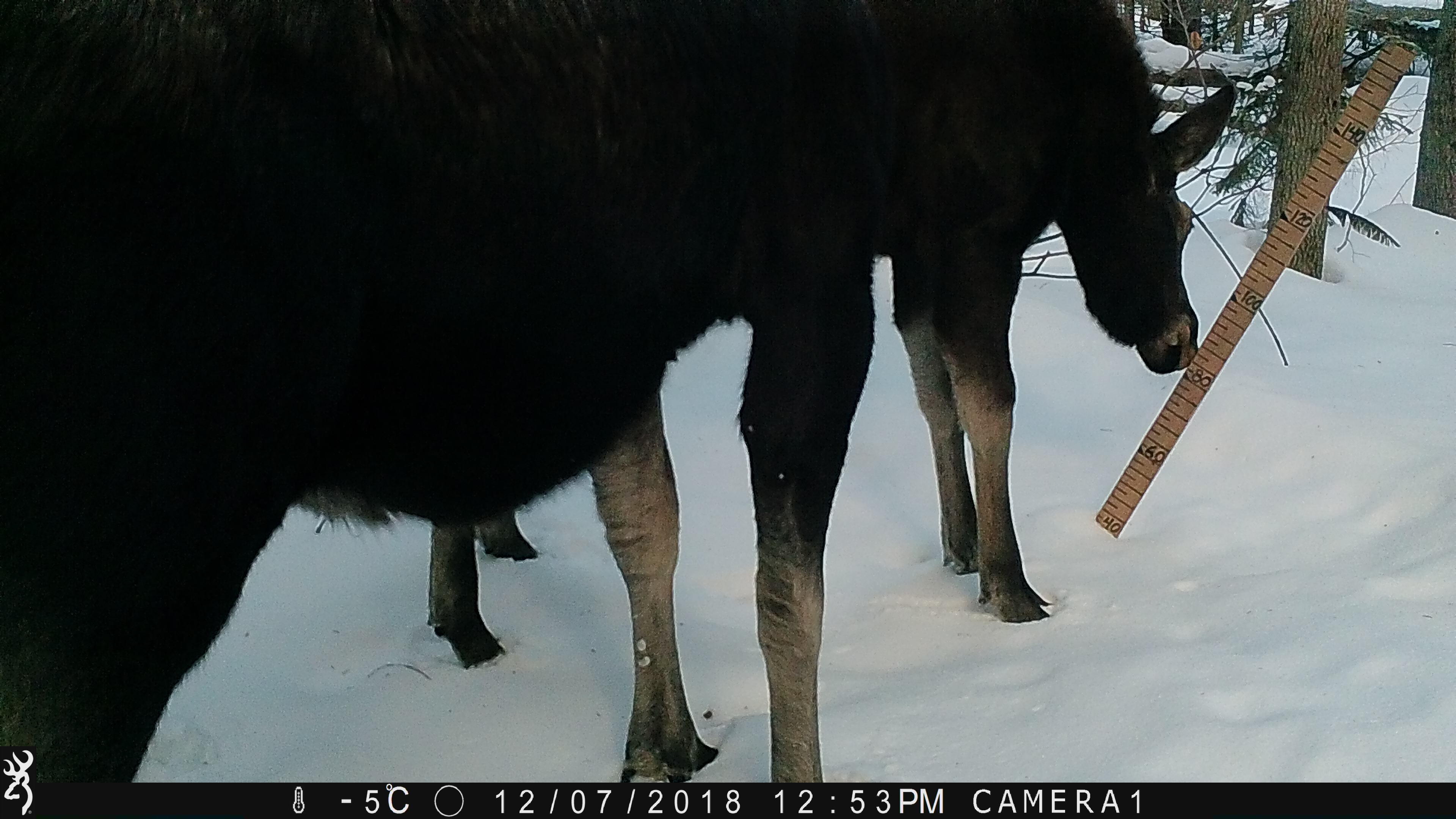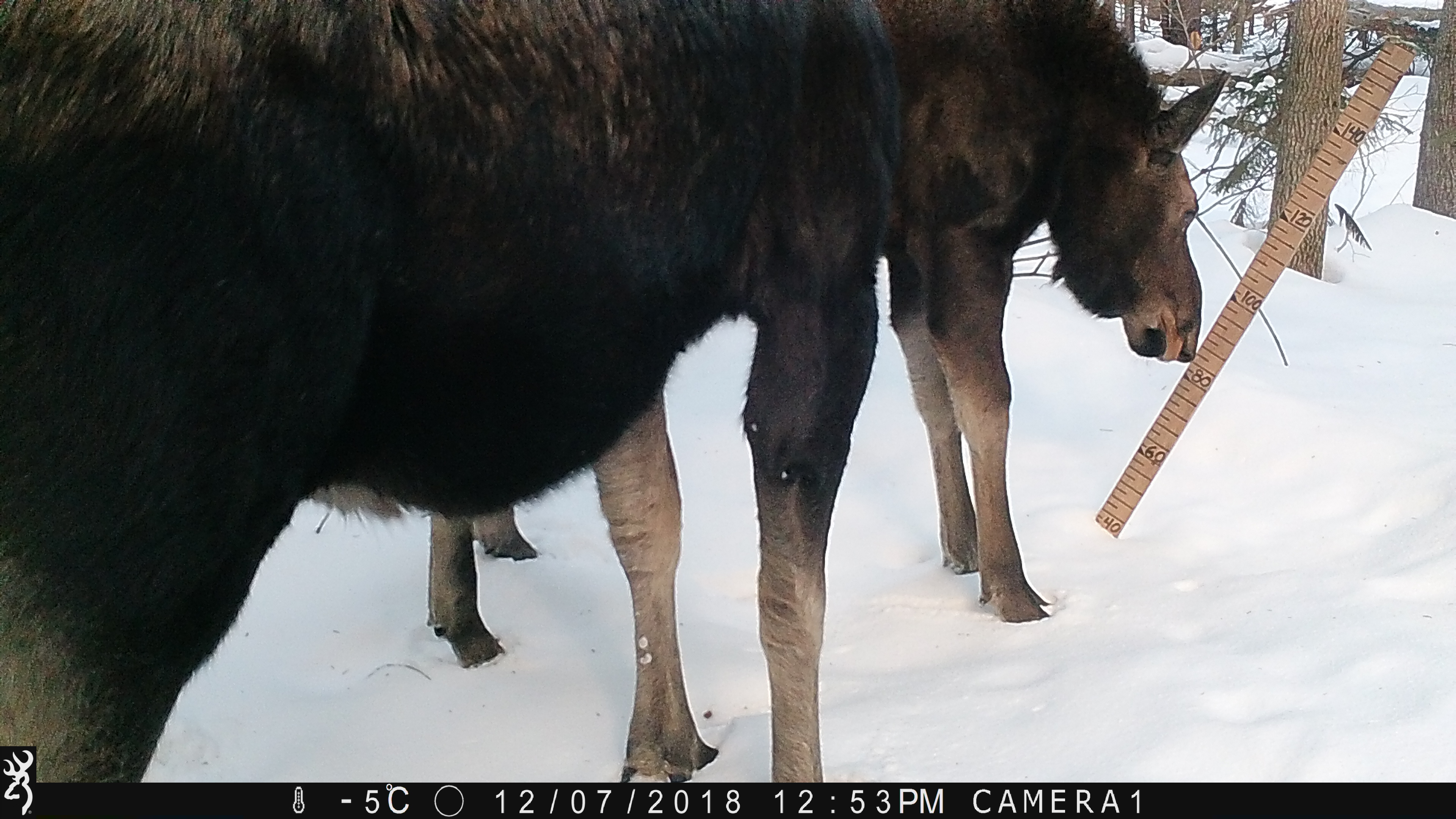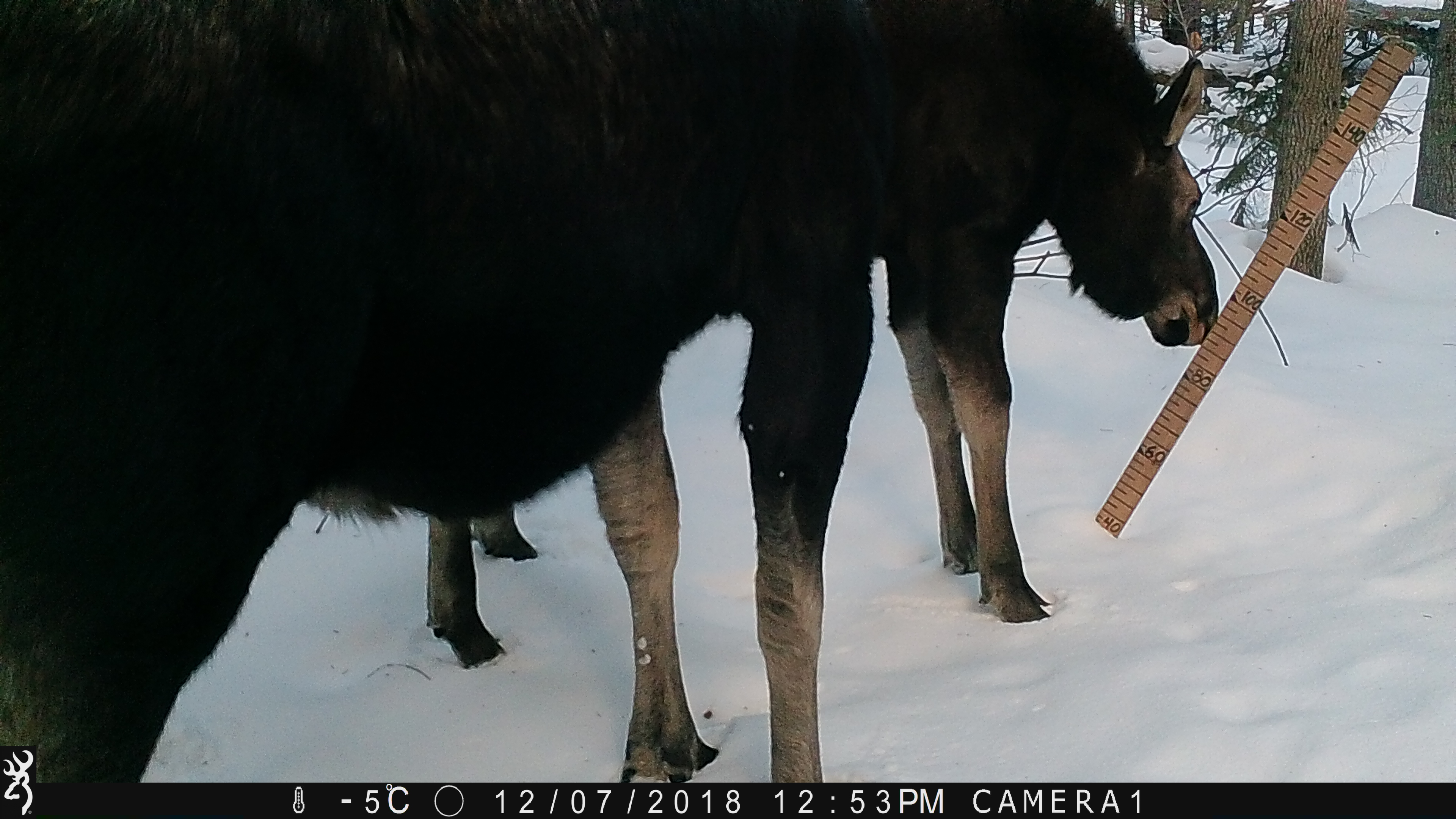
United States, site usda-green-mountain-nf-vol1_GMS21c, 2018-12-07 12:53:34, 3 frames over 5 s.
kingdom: Animalia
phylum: Chordata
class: Mammalia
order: Artiodactyla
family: Cervidae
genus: Alces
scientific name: Alces alces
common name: moose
Moose (Alces alces).